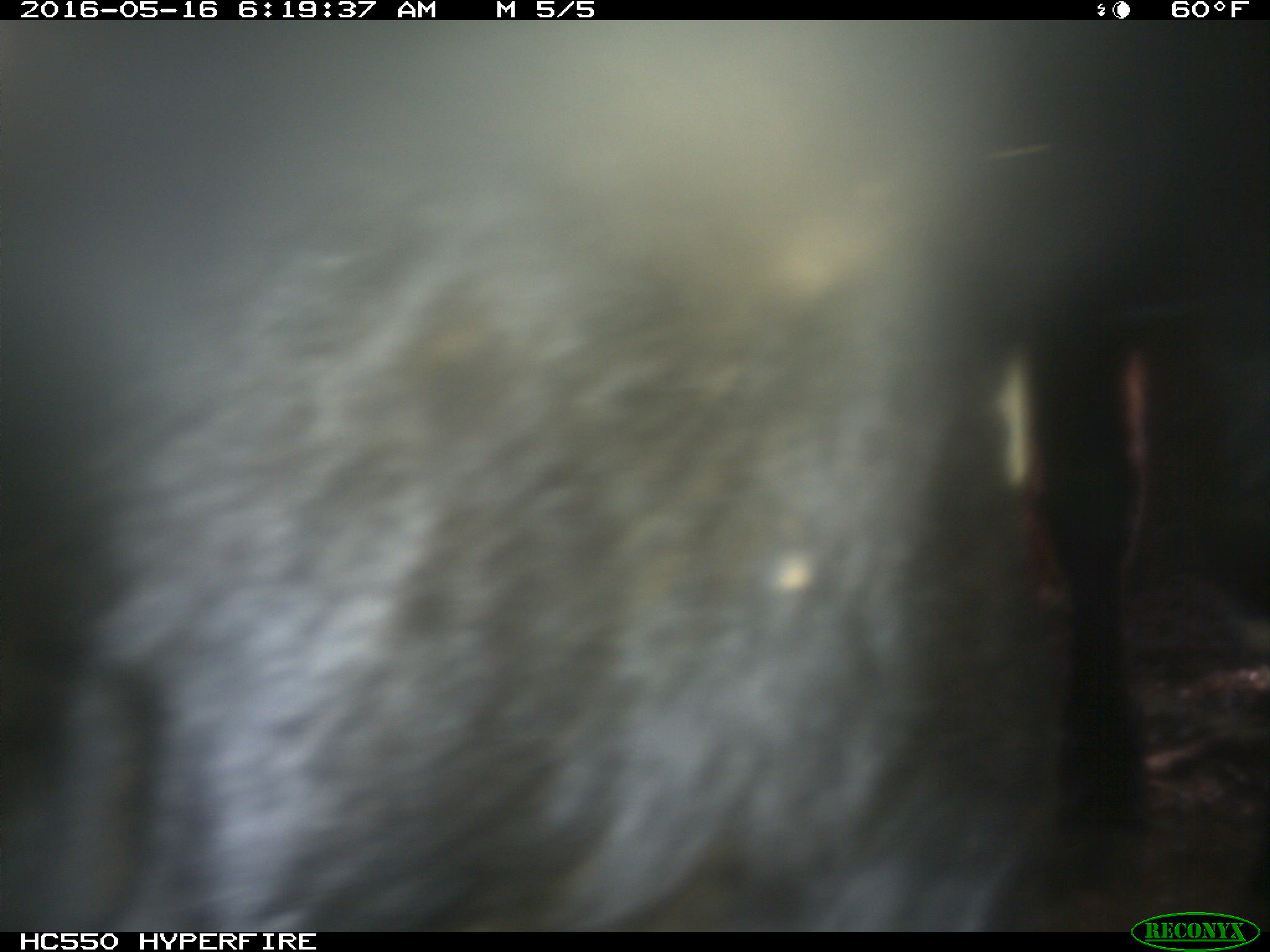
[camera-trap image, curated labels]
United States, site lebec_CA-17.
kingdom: Animalia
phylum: Chordata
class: Mammalia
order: Artiodactyla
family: Bovidae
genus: Bos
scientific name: Bos taurus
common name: domestic cow